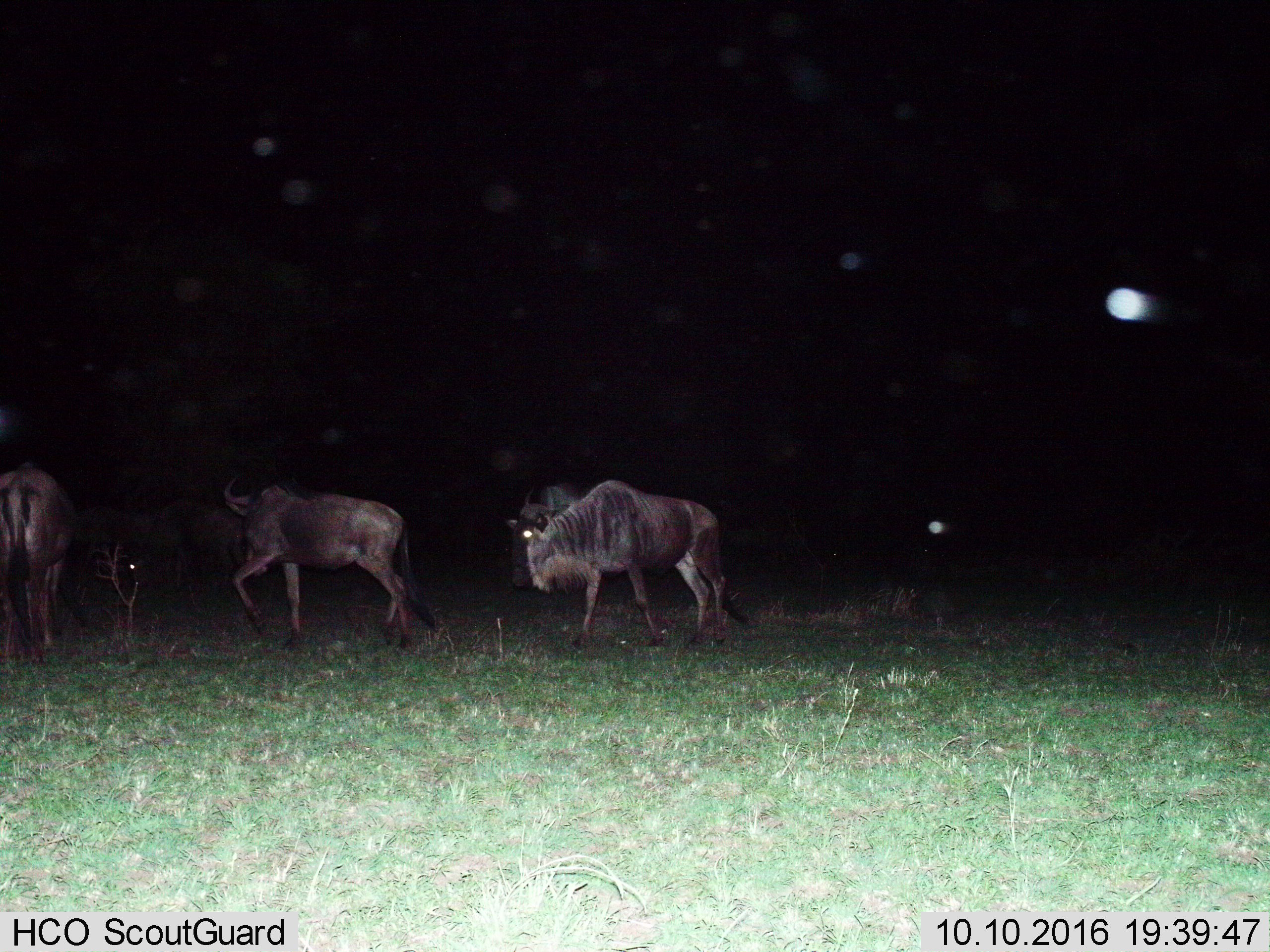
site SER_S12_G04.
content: unidentified animal